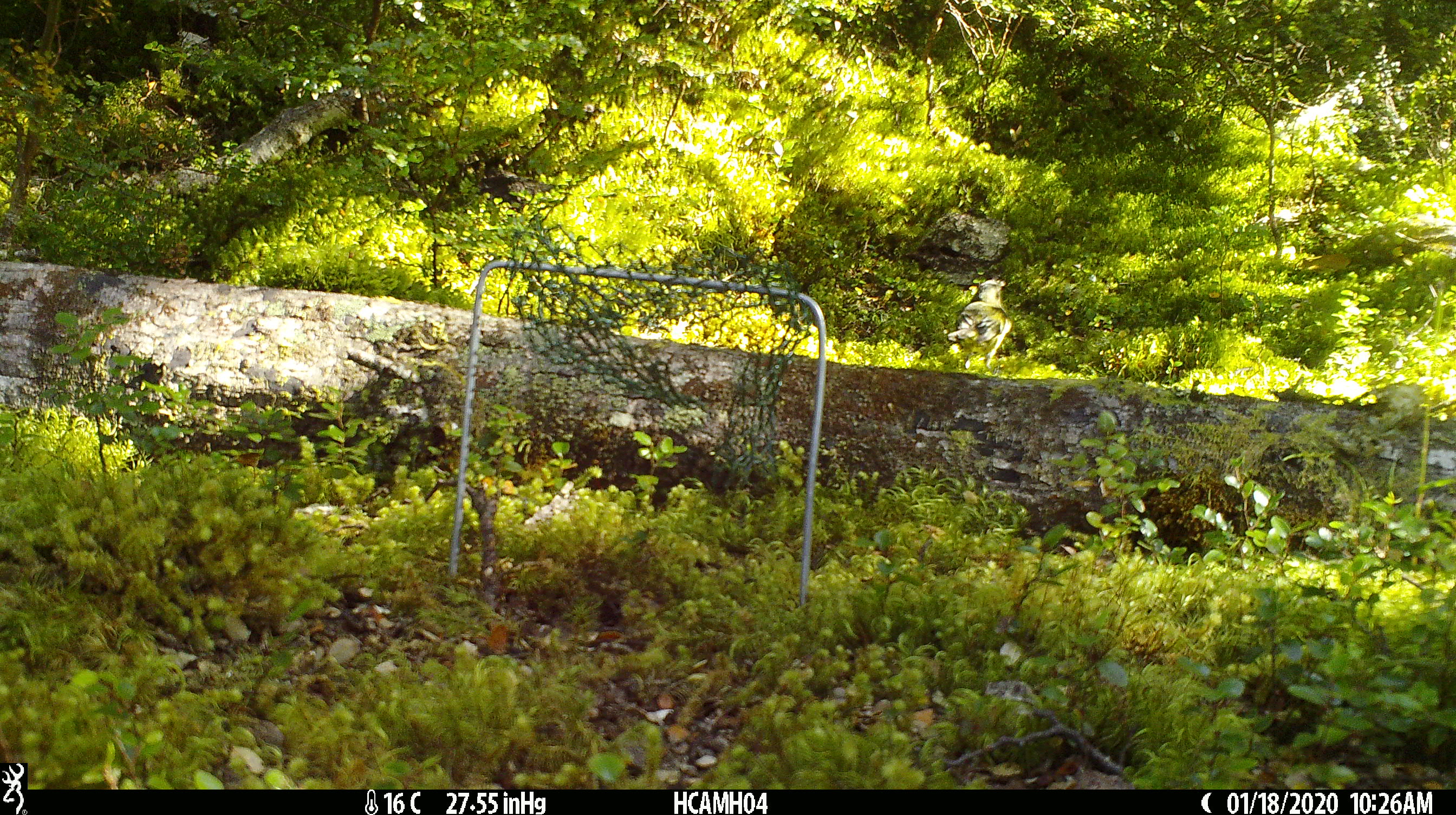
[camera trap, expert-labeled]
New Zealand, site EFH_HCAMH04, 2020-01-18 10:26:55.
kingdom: Animalia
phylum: Chordata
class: Aves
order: Passeriformes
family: Fringillidae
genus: Fringilla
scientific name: Fringilla coelebs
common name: common chaffinch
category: chaffinch